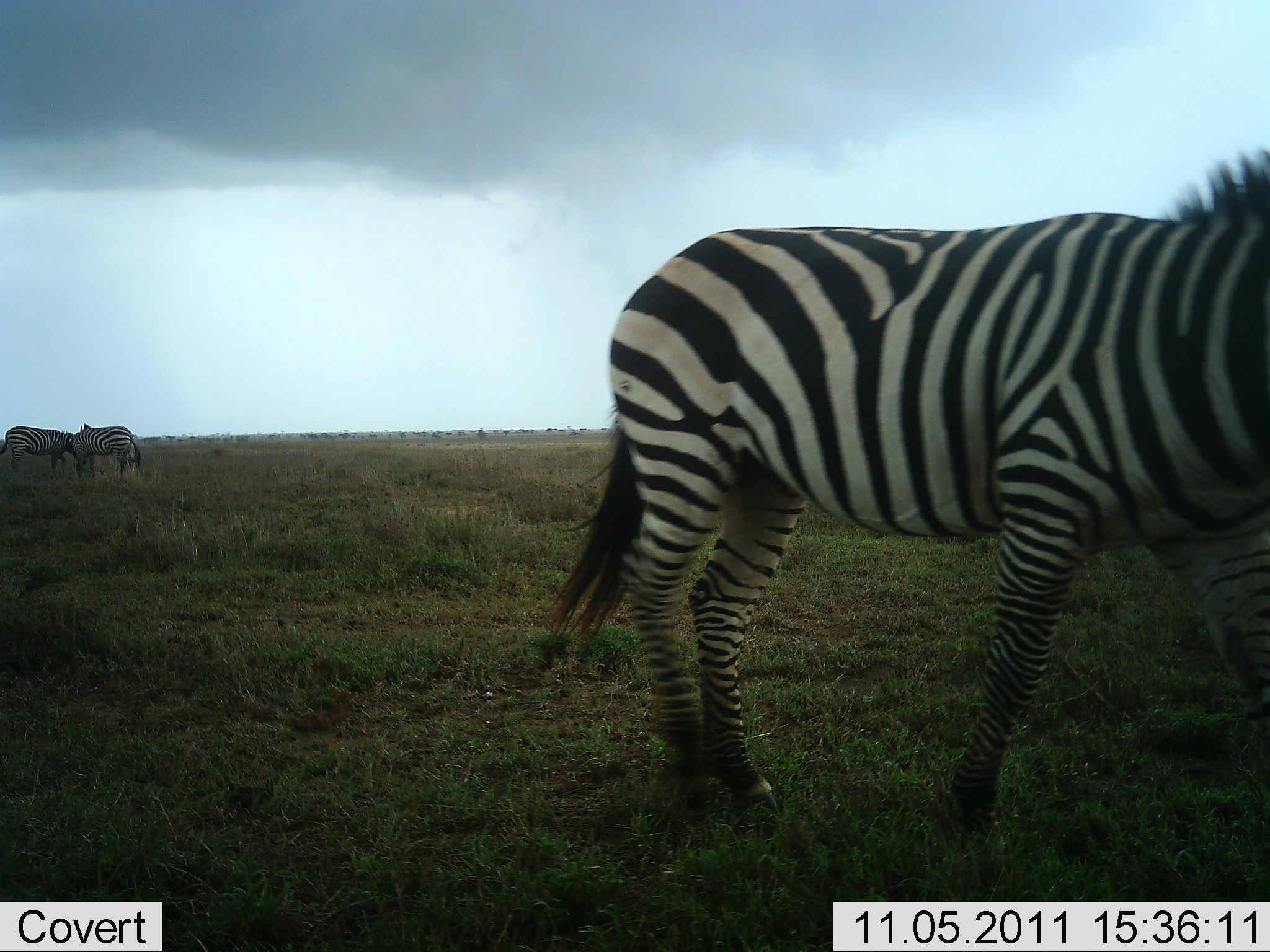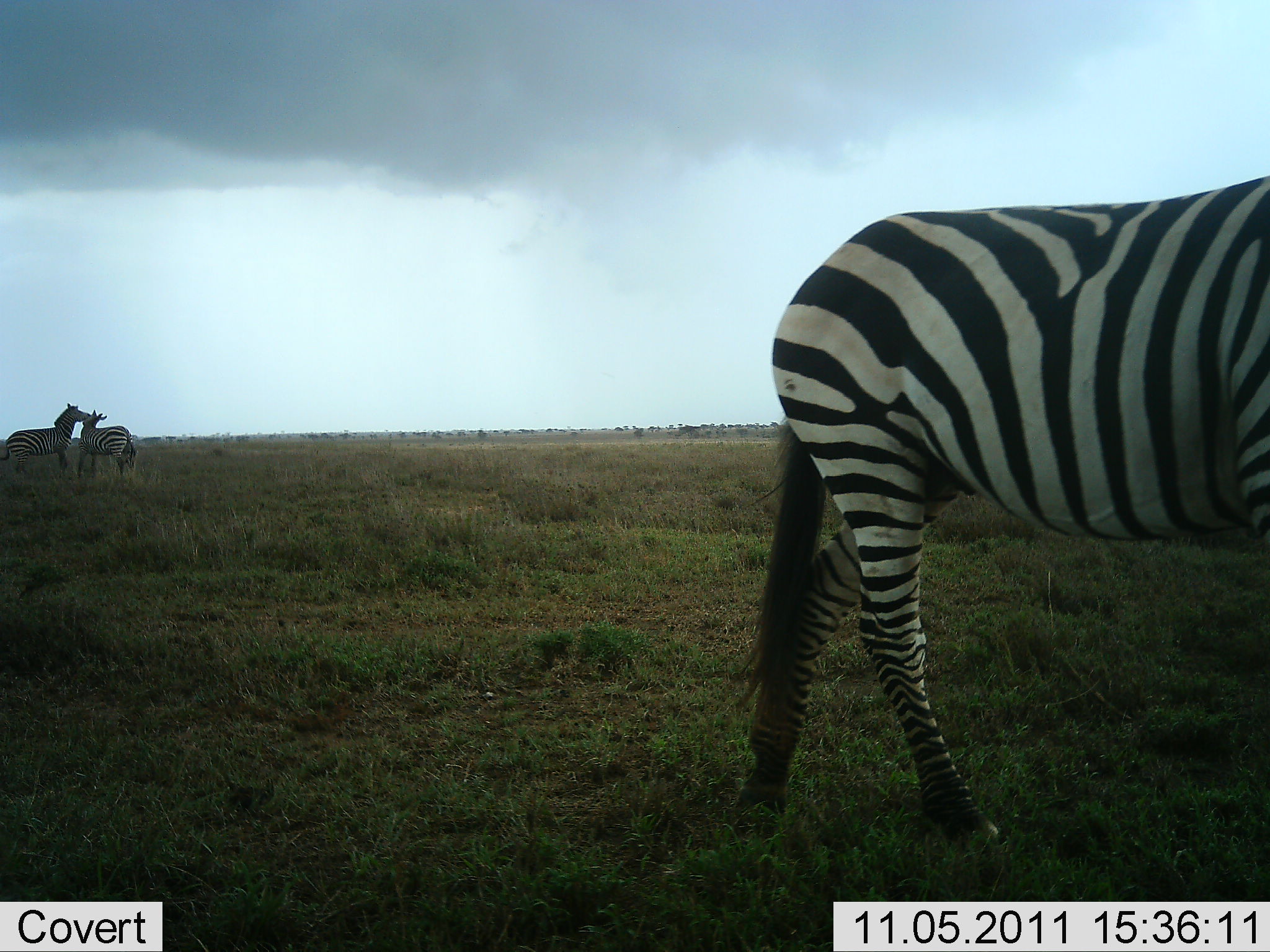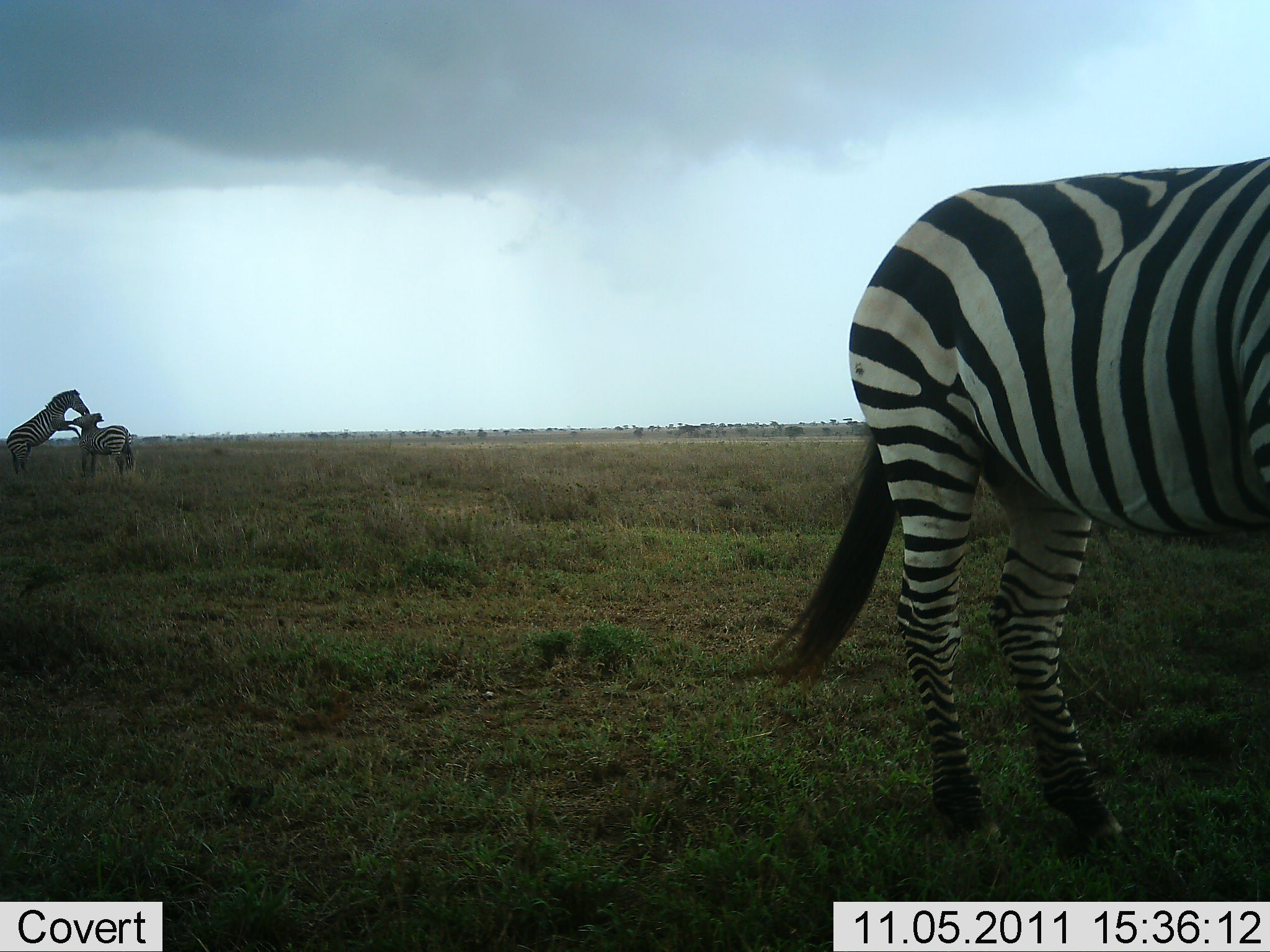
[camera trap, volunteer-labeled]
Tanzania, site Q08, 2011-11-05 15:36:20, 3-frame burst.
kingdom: Animalia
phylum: Chordata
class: Mammalia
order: Perissodactyla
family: Equidae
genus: Equus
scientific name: Equus quagga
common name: plains zebra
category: zebra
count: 3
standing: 17%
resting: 0%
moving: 92%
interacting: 92%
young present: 0%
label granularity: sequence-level